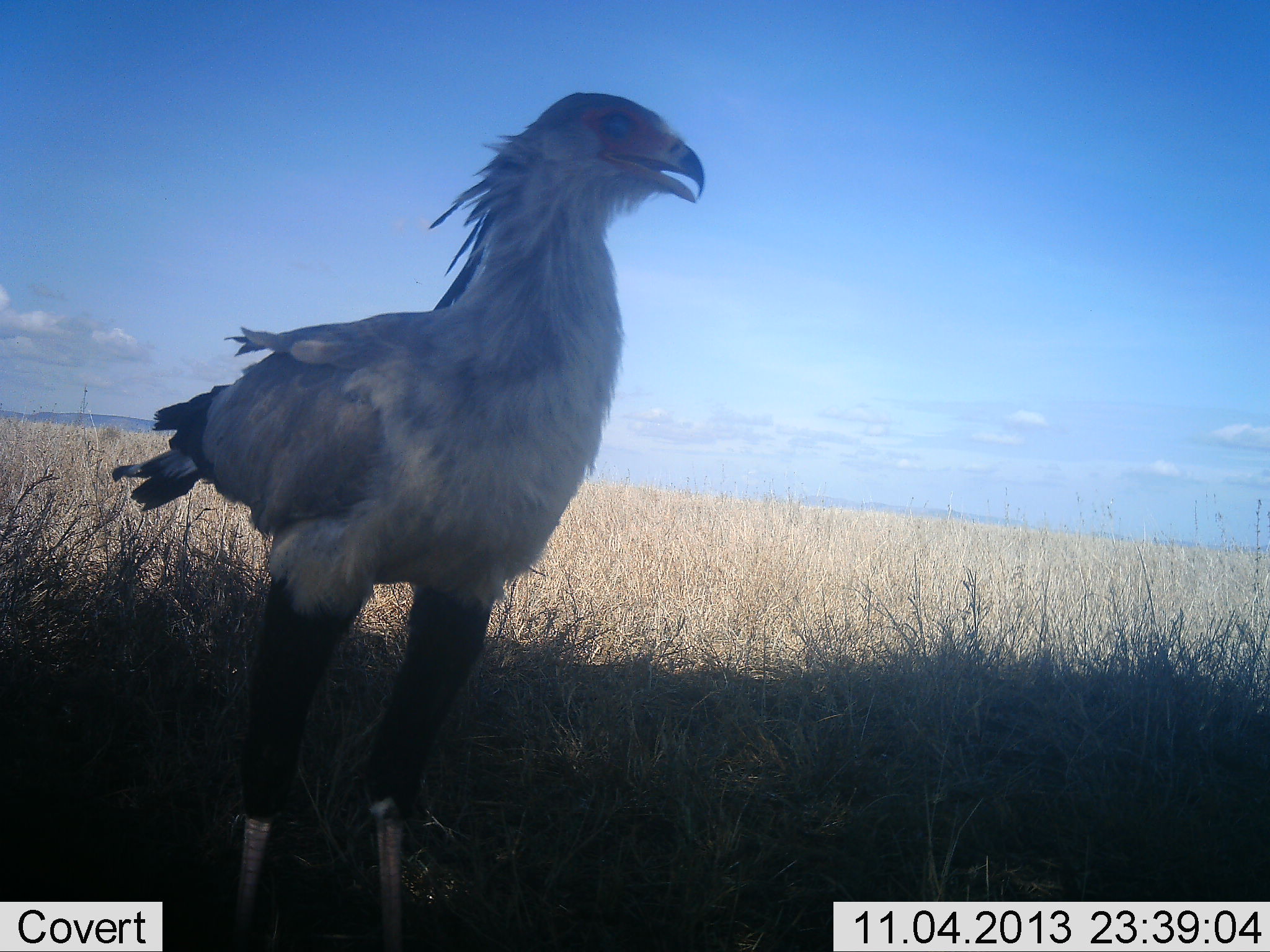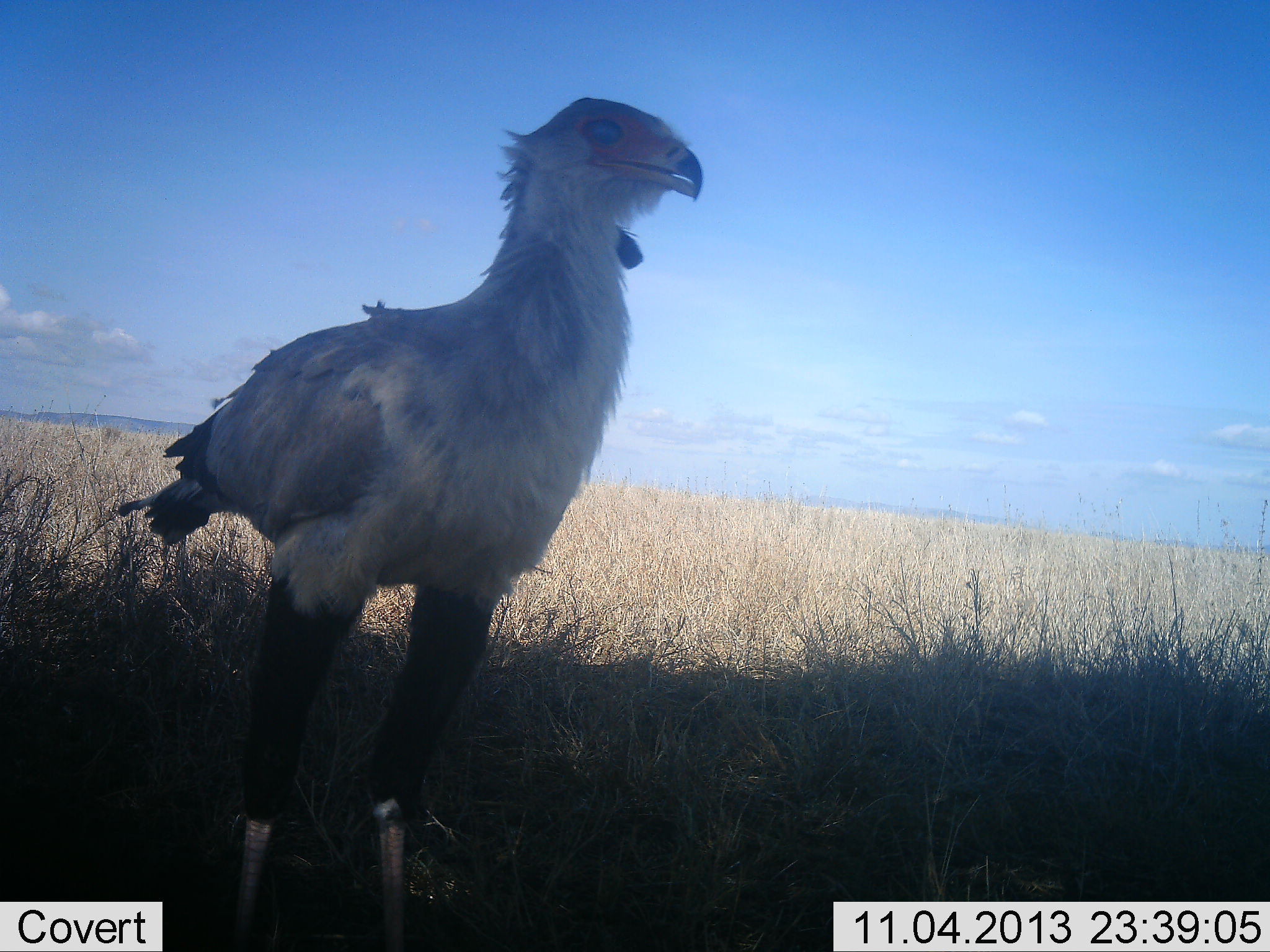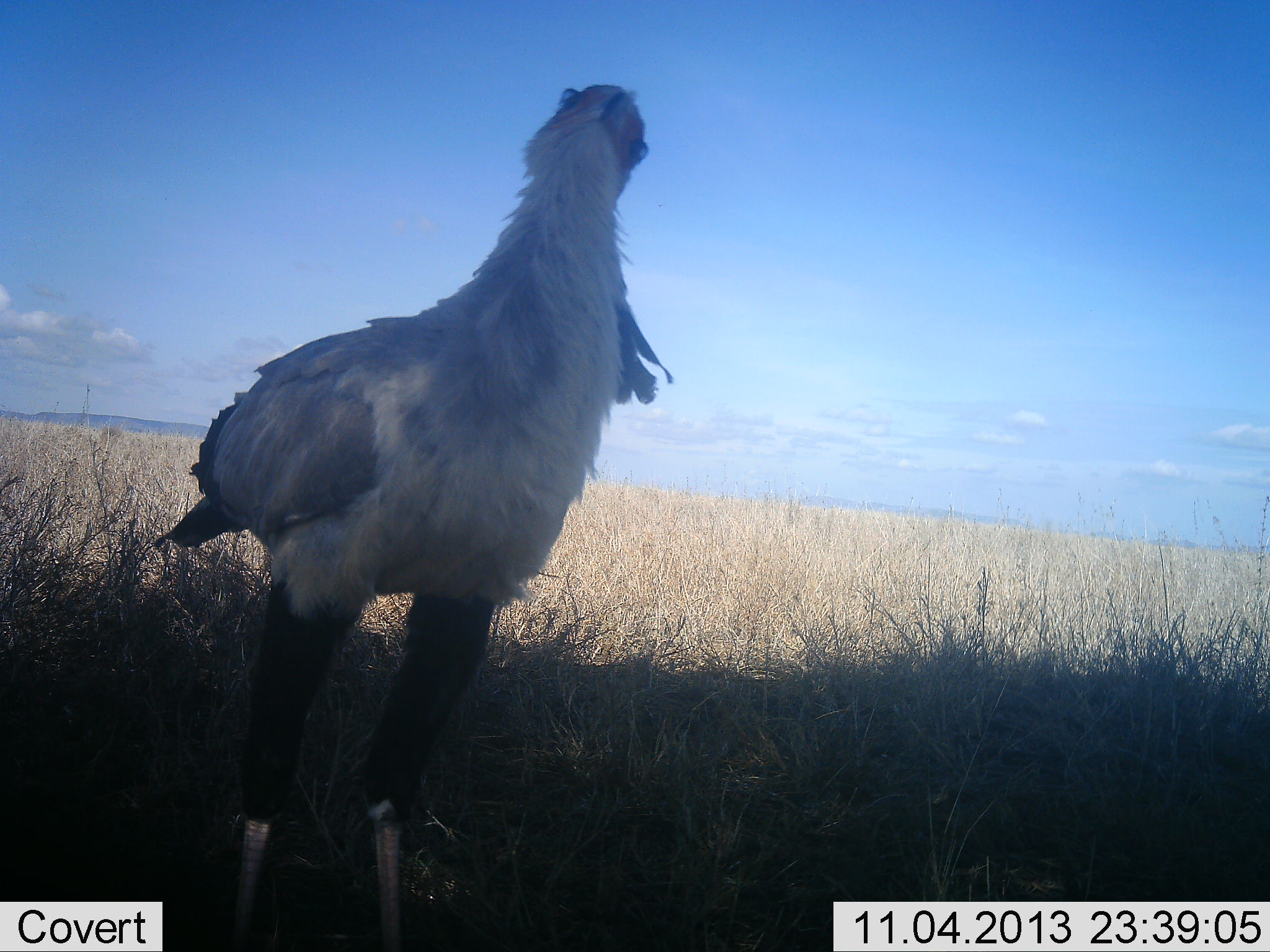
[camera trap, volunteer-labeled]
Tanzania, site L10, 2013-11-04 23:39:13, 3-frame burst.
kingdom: Animalia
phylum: Chordata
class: Aves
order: Accipitriformes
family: Sagittariidae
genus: Sagittarius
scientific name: Sagittarius serpentarius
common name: secretary bird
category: secretarybird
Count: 1.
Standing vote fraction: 100%.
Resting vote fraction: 0%.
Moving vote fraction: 0%.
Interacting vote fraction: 0%.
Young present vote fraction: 0%.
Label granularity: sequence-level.